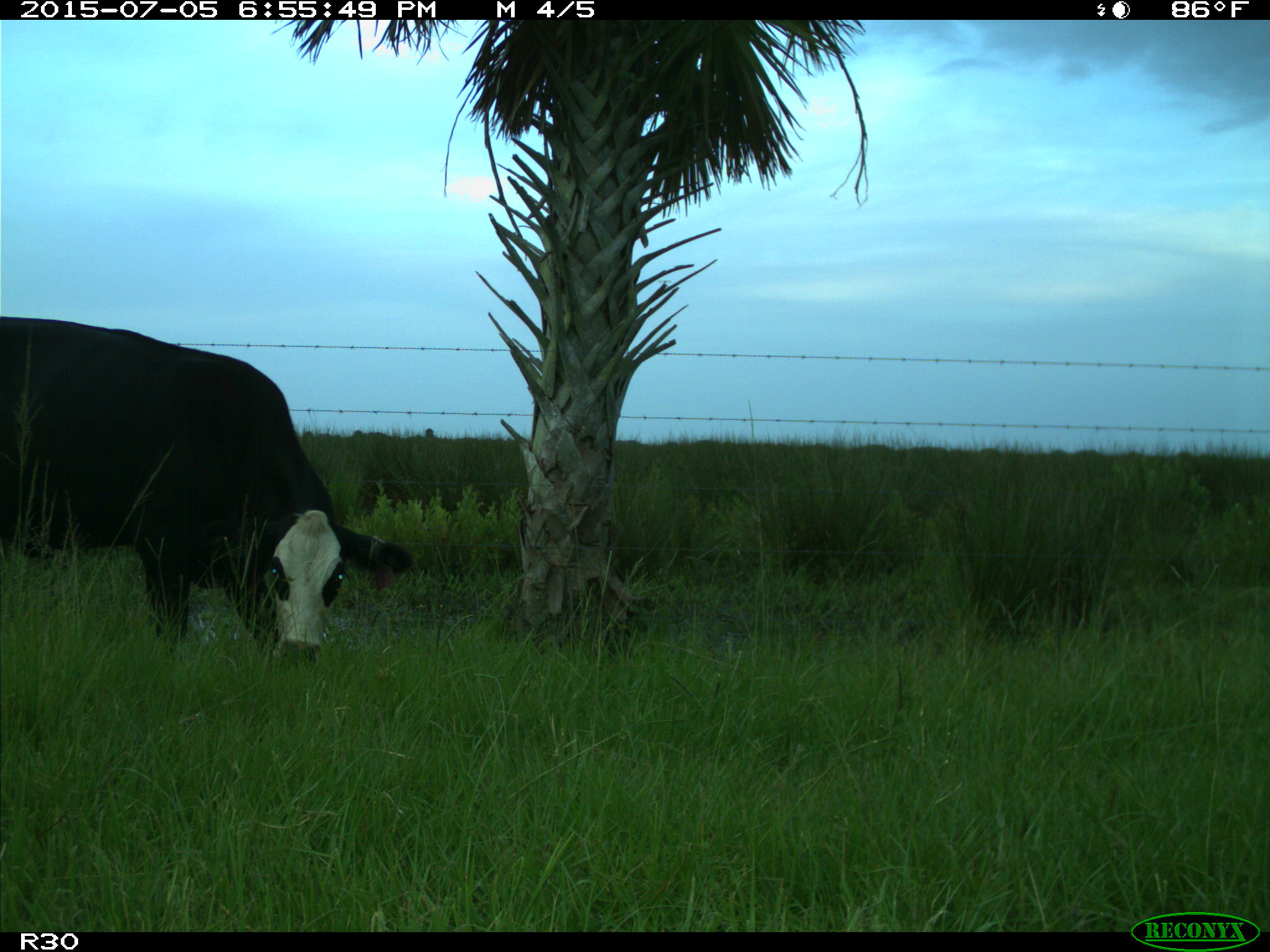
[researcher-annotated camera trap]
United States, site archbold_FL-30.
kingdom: Animalia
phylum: Chordata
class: Mammalia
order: Artiodactyla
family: Bovidae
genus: Bos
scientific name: Bos taurus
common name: domestic cow